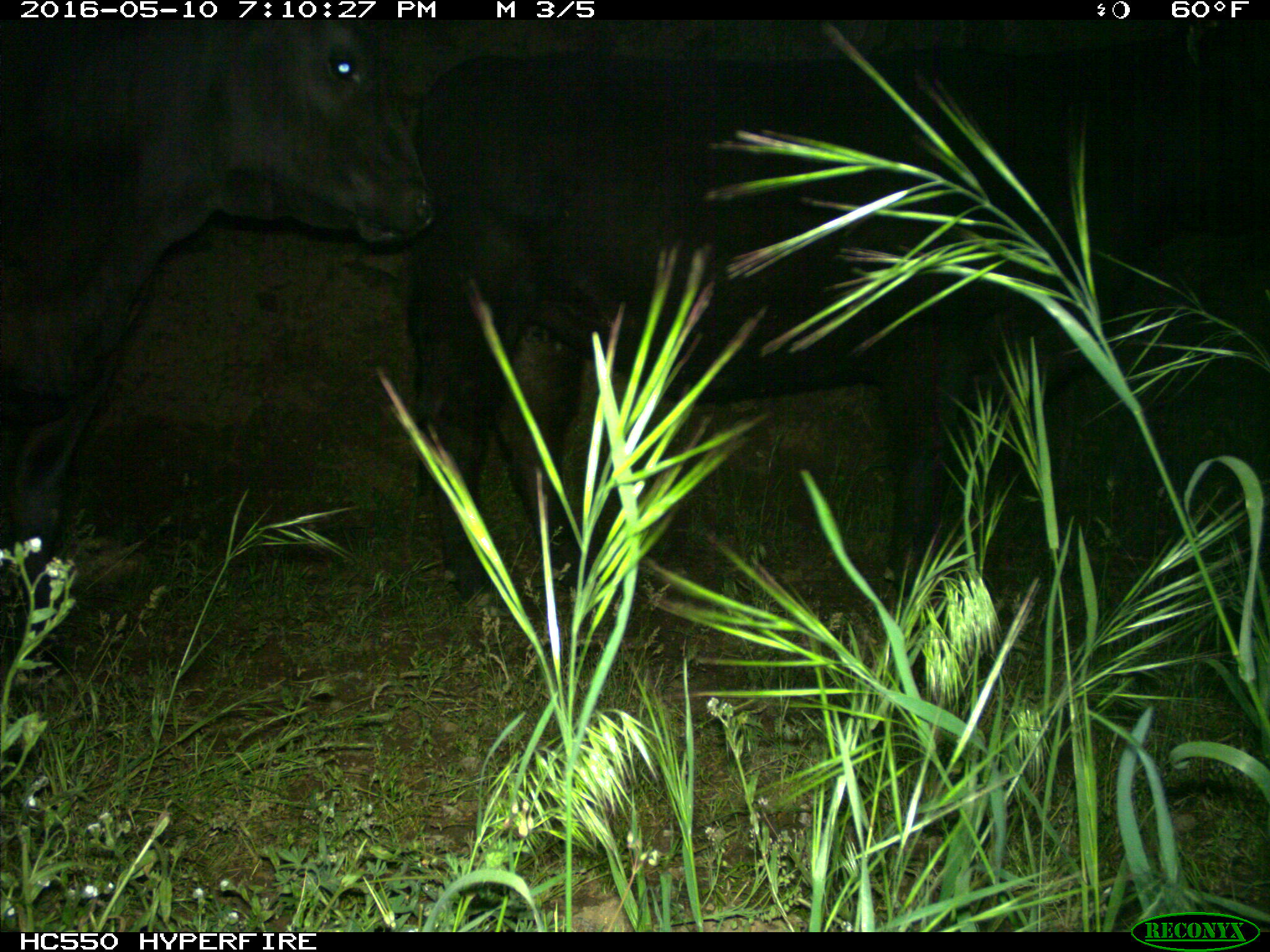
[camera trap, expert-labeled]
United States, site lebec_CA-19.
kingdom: Animalia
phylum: Chordata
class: Mammalia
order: Artiodactyla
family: Bovidae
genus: Bos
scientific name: Bos taurus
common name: domestic cow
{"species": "Bos taurus (domestic cow)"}